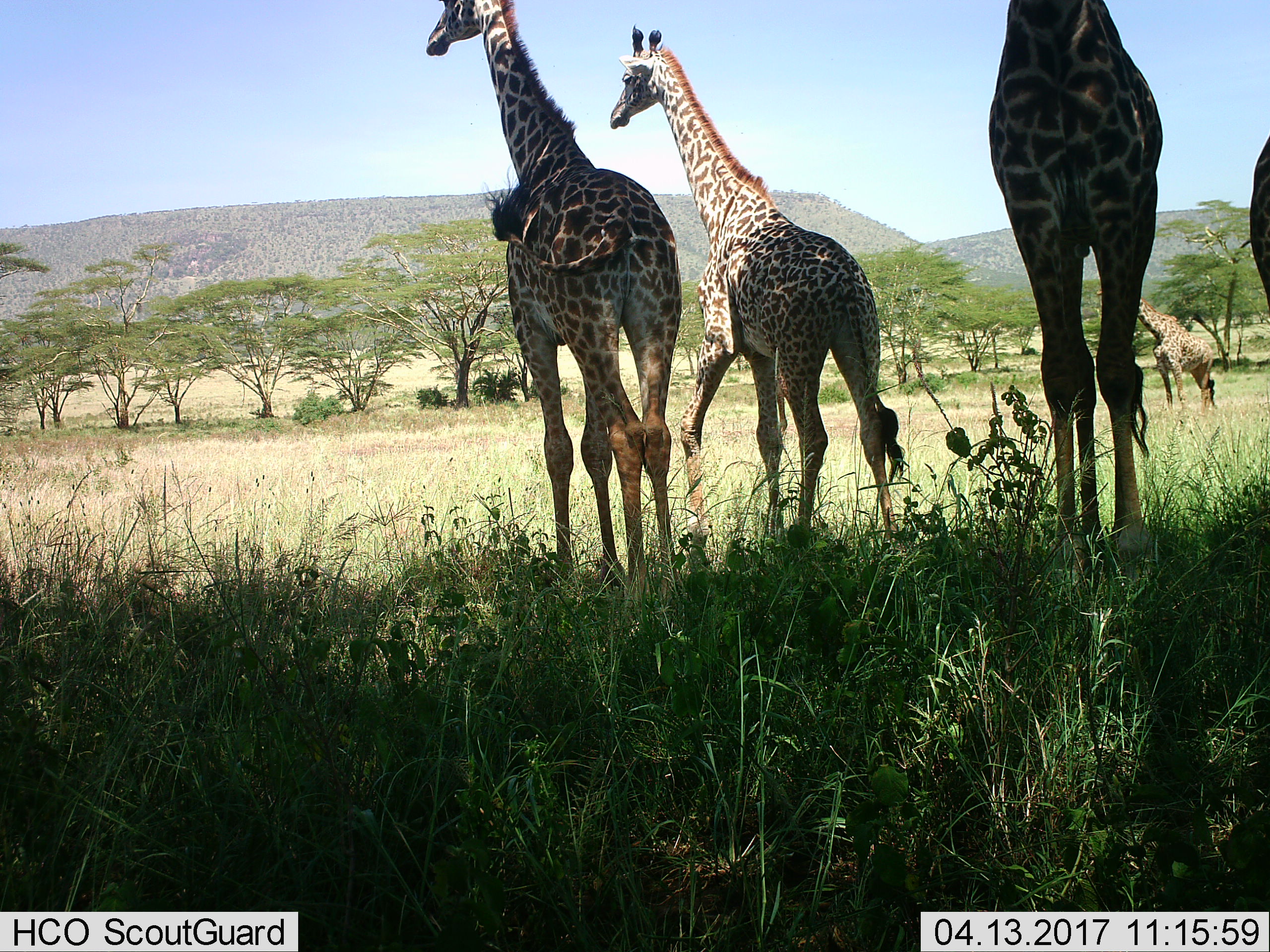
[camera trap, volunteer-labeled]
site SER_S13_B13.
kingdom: Animalia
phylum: Chordata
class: Mammalia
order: Artiodactyla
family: Giraffidae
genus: Giraffa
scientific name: Giraffa camelopardalis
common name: giraffe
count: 5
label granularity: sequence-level